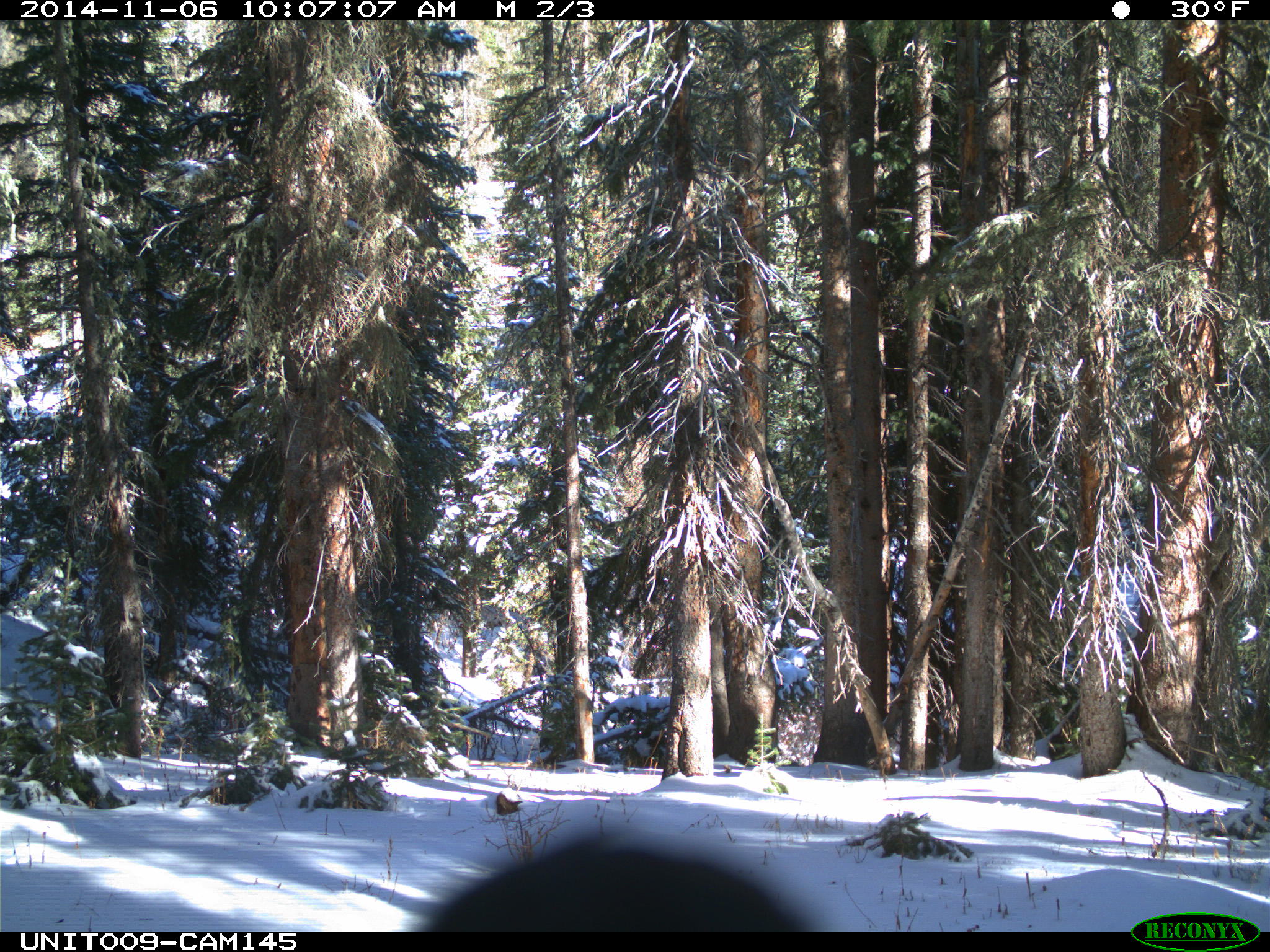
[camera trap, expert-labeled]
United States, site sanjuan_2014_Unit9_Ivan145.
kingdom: Animalia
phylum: Chordata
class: Aves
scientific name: Aves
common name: birds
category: unidentified bird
Unidentified bird (birds) (Aves).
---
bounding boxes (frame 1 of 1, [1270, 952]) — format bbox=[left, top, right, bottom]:
animal: bbox=[406, 833, 809, 933]